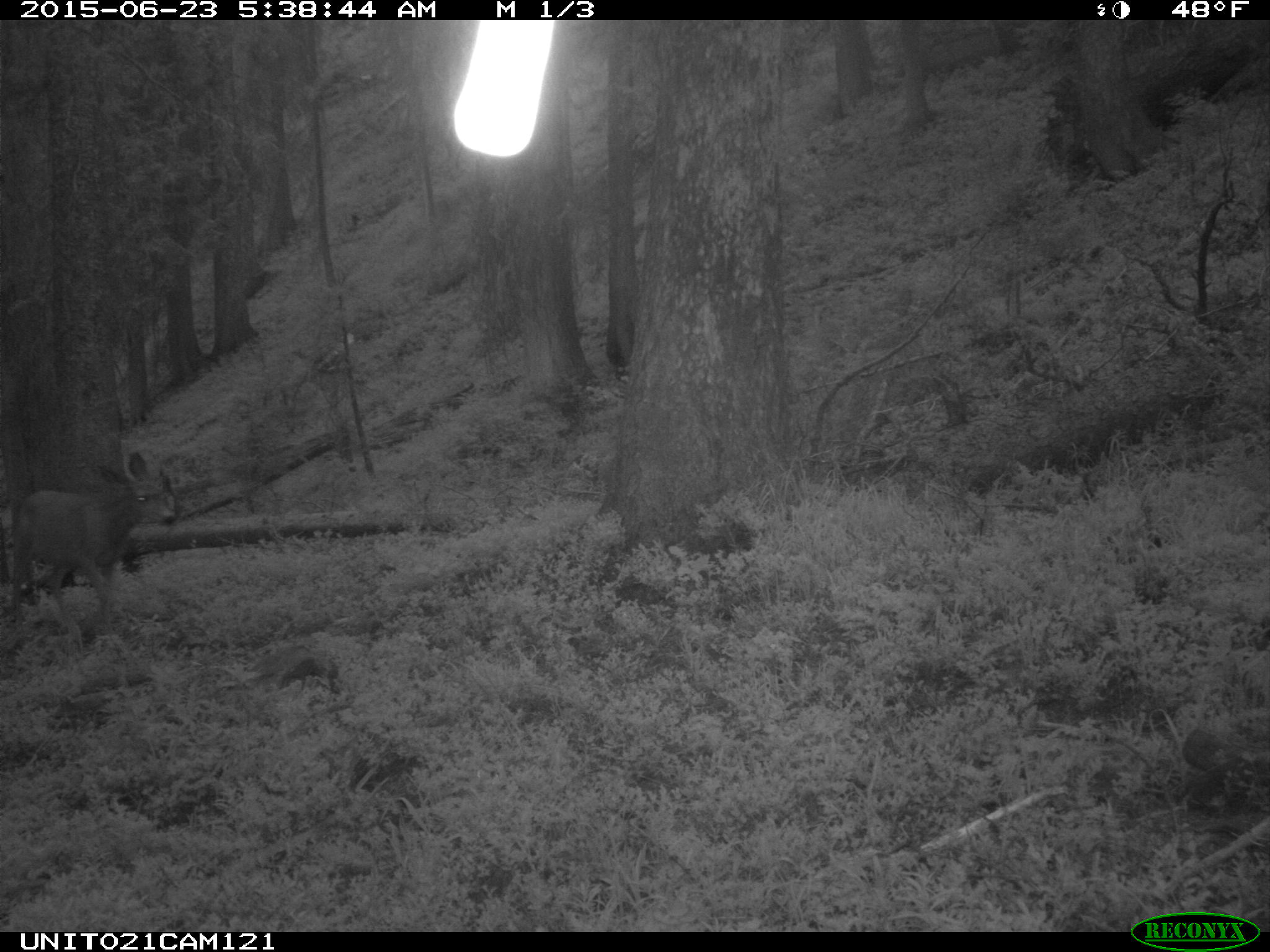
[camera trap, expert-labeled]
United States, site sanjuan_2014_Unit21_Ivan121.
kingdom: Animalia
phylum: Chordata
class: Mammalia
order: Artiodactyla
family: Cervidae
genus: Odocoileus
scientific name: Odocoileus hemionus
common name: mule deer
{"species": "Odocoileus hemionus (mule deer)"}